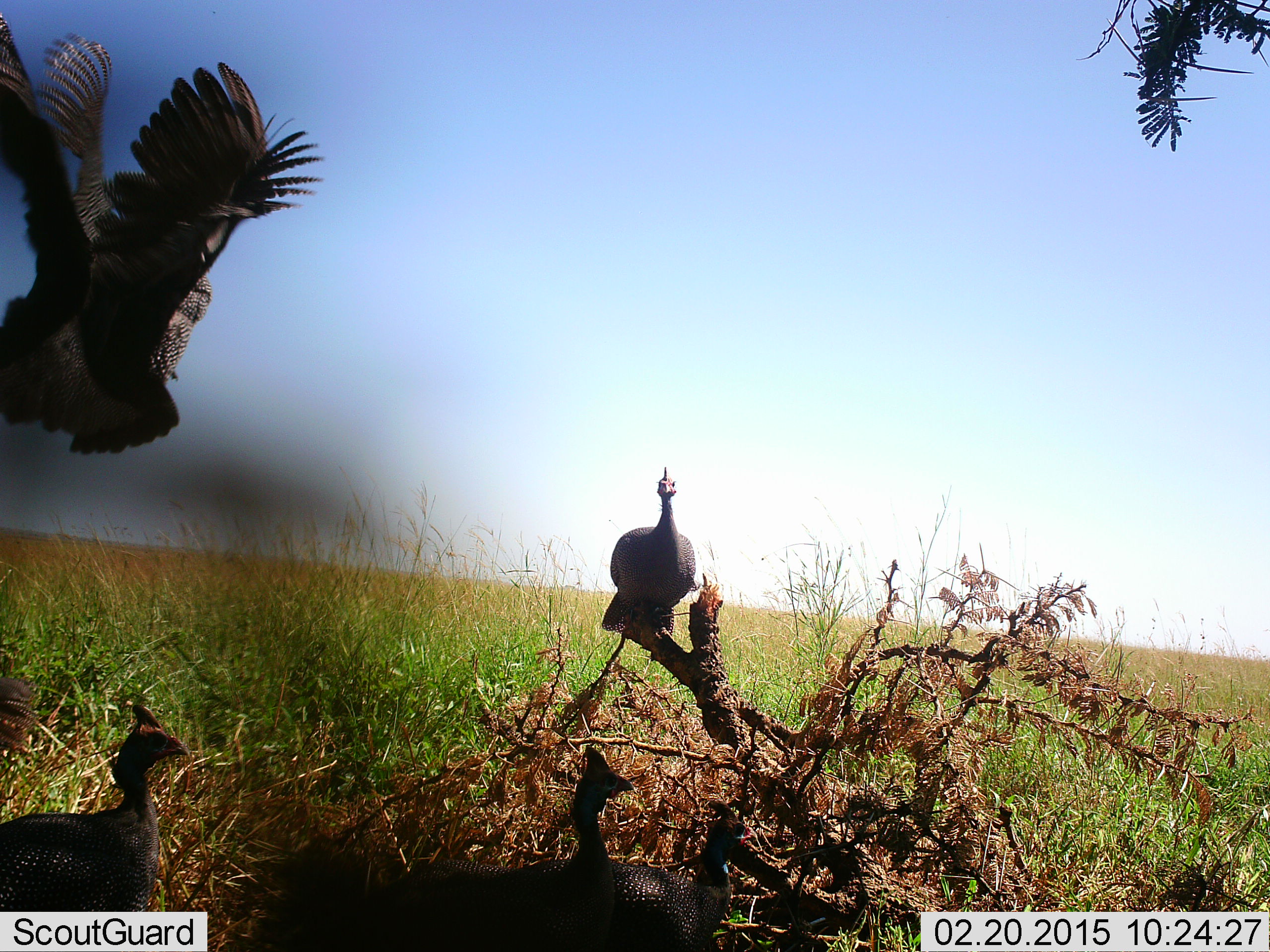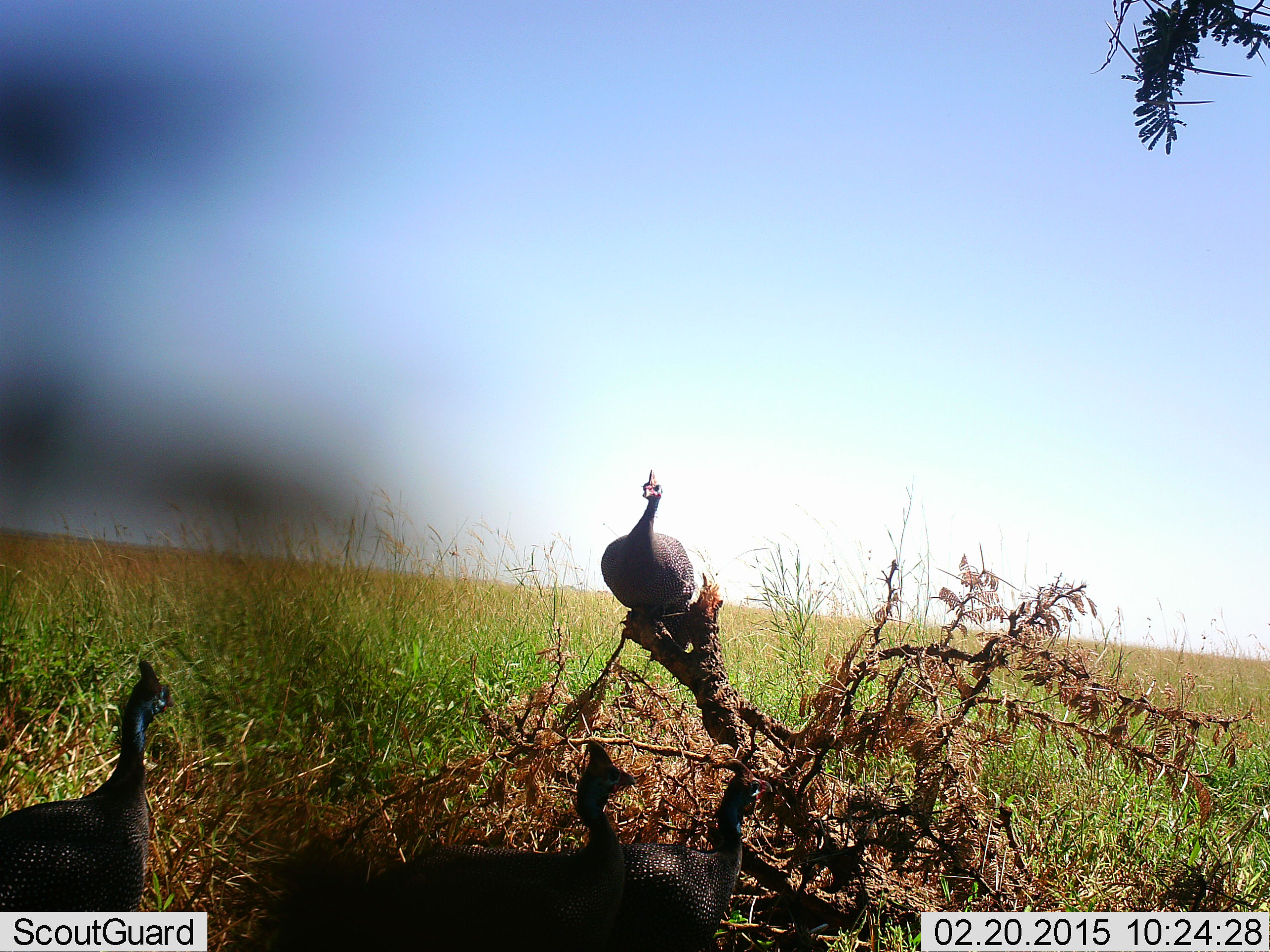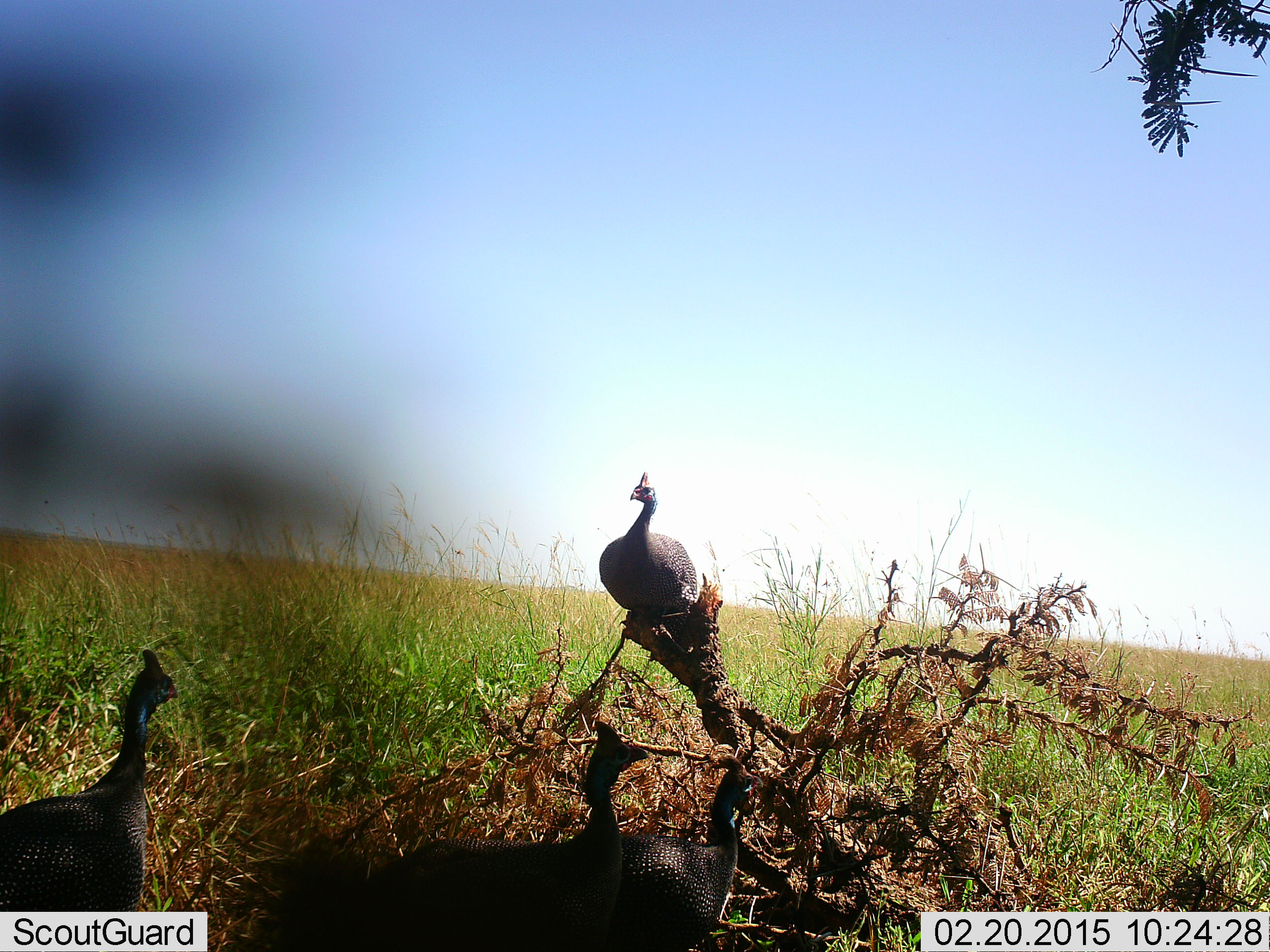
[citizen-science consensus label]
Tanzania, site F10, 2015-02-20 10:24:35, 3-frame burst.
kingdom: Animalia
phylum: Chordata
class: Aves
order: Galliformes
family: Numididae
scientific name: Numididae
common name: guinea fowl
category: guineafowl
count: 5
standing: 70%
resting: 30%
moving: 40%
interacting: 0%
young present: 0%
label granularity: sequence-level